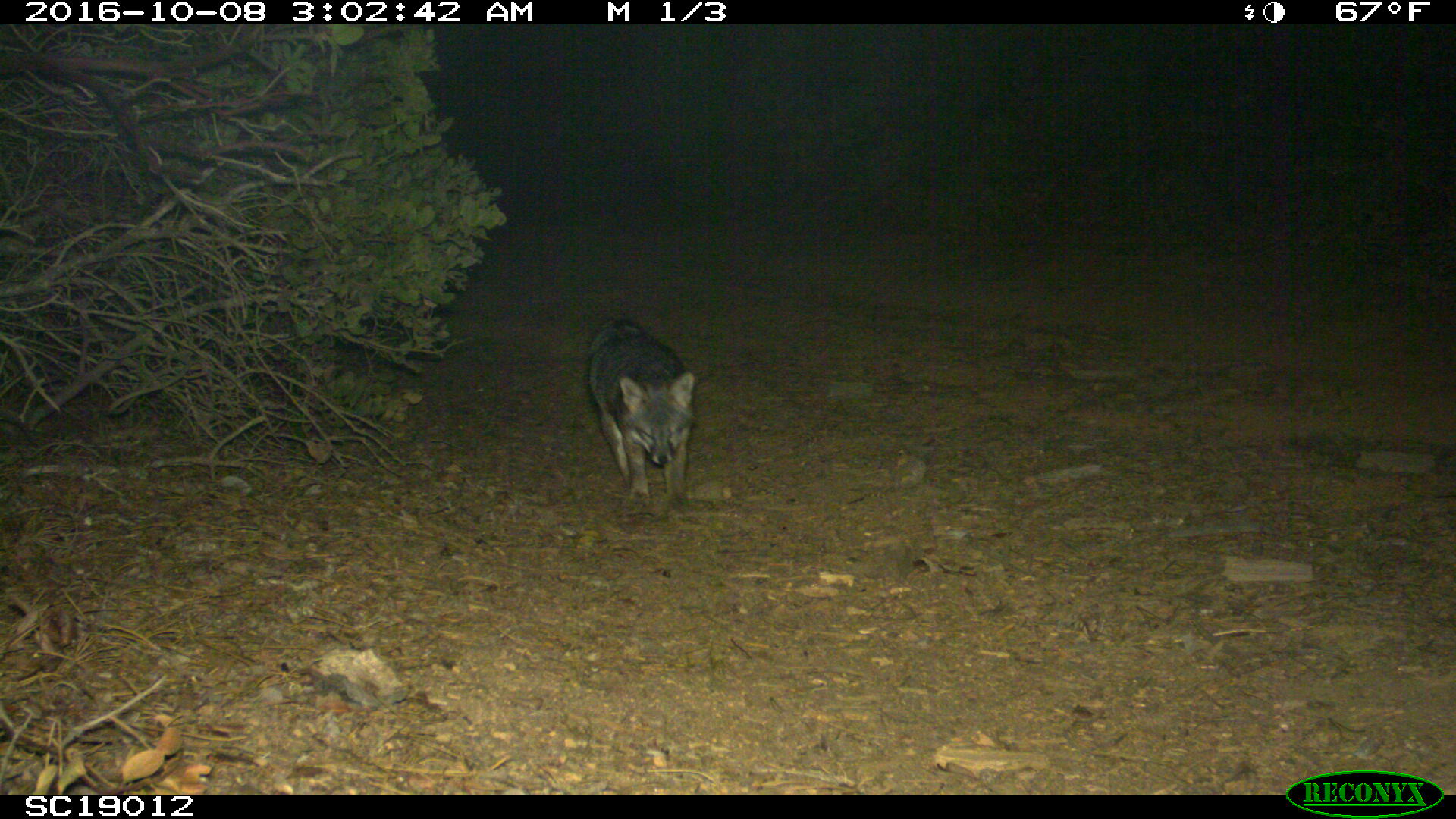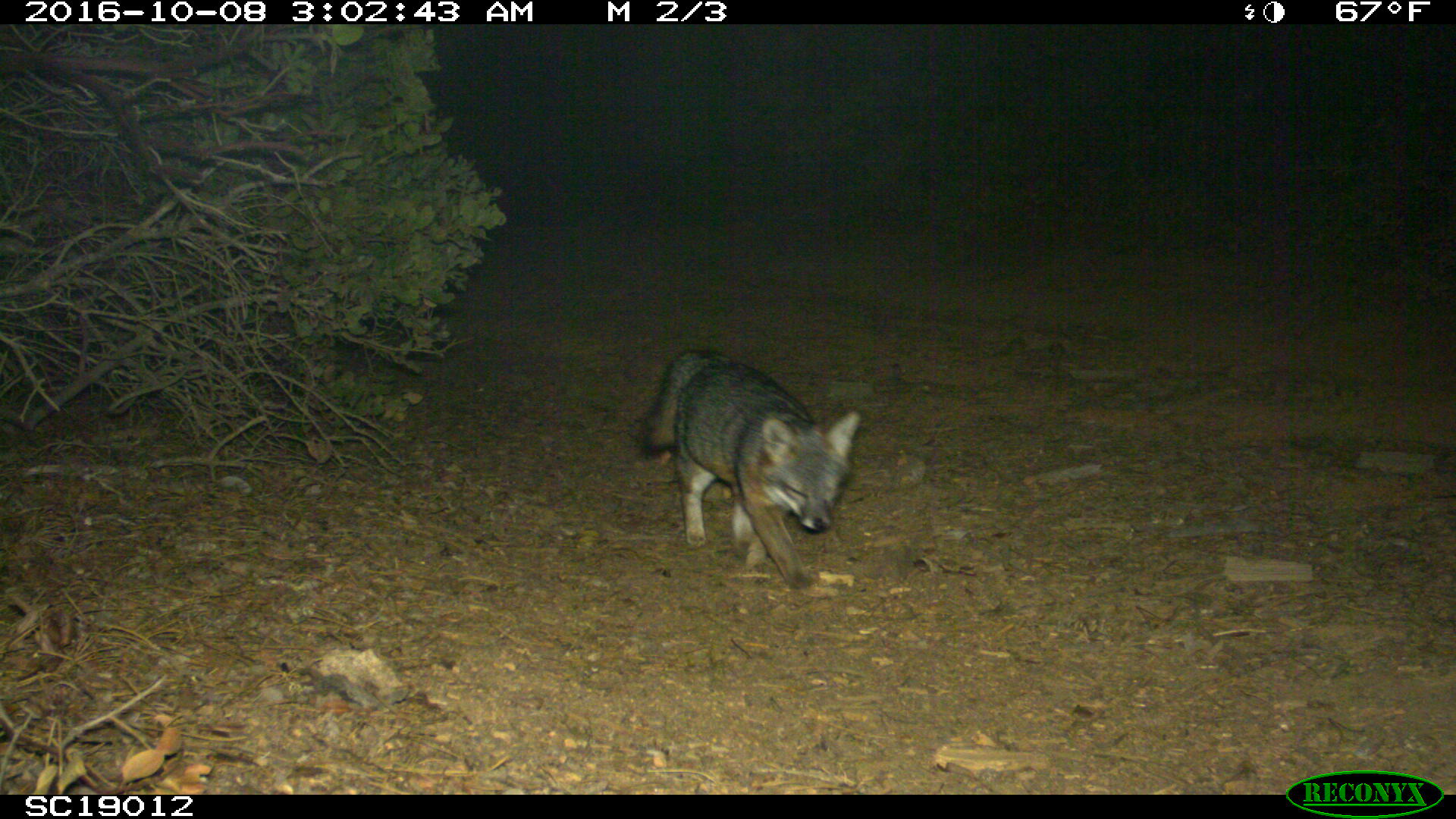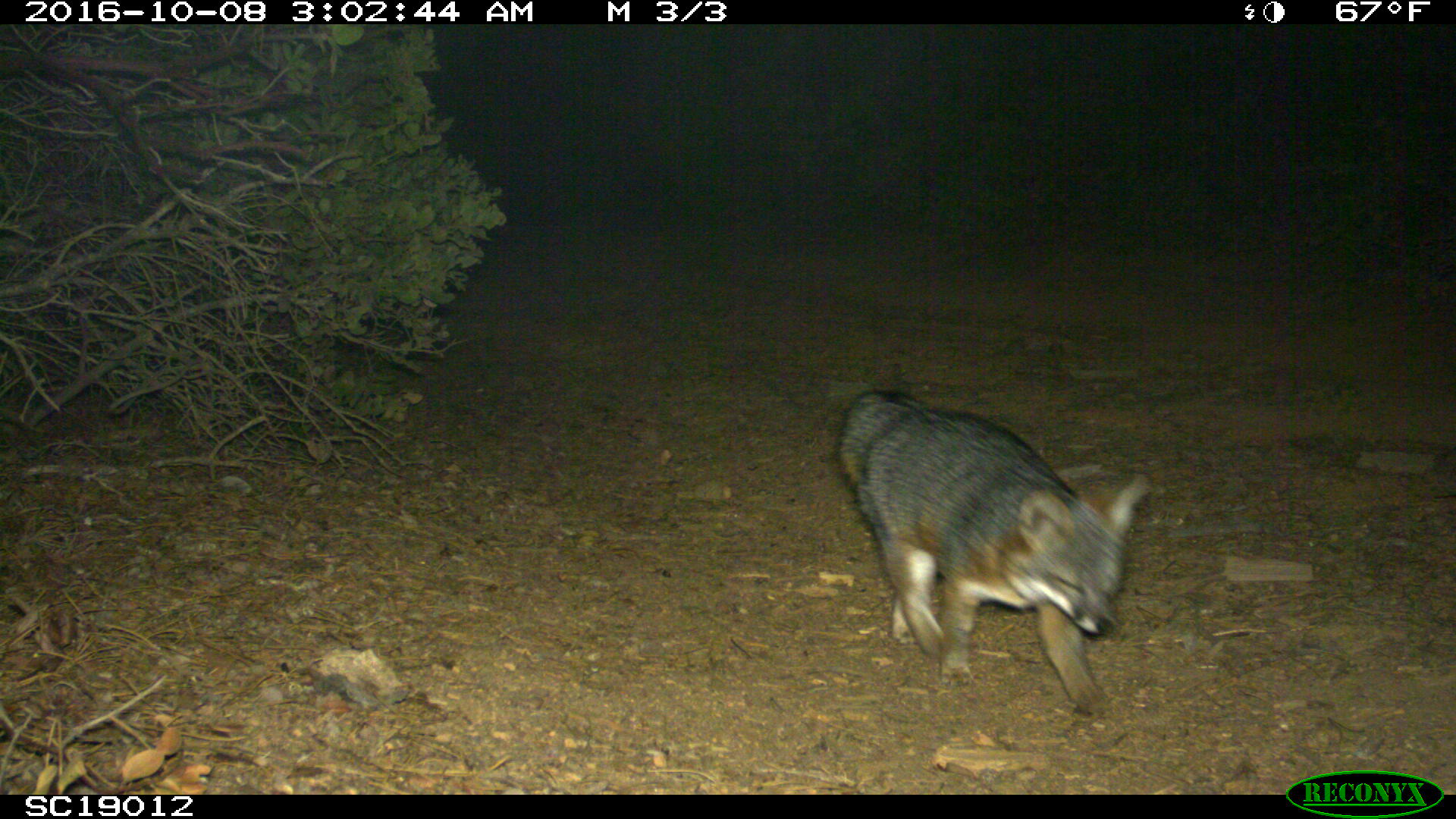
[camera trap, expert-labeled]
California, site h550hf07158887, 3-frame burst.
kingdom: Animalia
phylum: Chordata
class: Mammalia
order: Carnivora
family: Canidae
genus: Urocyon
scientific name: Urocyon littoralis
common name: island fox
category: fox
Fox (island fox) (Urocyon littoralis).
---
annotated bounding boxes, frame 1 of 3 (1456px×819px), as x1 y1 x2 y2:
fox: 587 320 696 524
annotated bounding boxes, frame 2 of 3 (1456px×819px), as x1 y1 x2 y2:
fox: 639 347 861 589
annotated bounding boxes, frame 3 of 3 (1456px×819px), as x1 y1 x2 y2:
fox: 835 385 1151 714